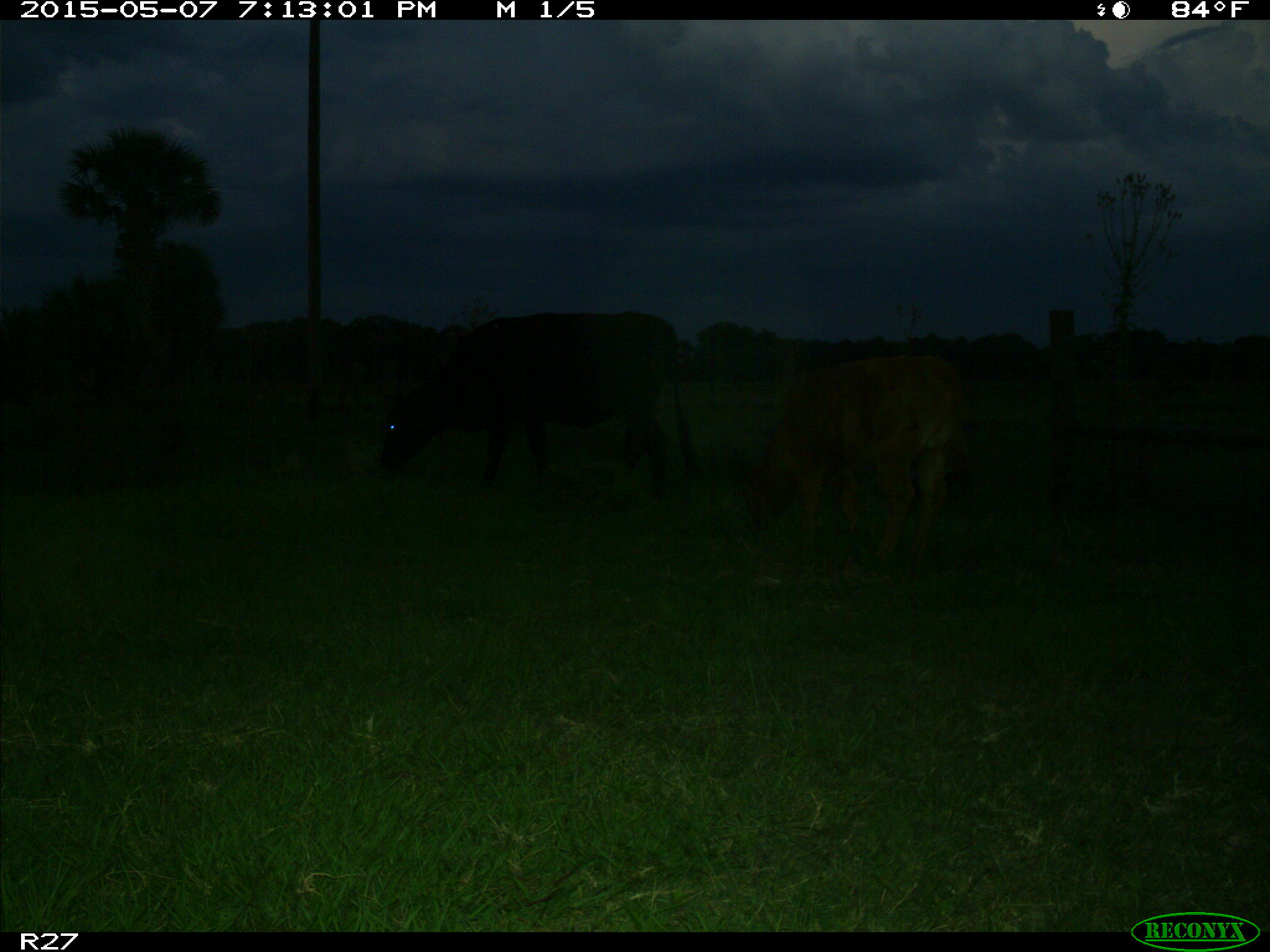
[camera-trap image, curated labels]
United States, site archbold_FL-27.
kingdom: Animalia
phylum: Chordata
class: Mammalia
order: Artiodactyla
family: Bovidae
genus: Bos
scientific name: Bos taurus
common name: domestic cow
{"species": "Bos taurus (domestic cow)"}